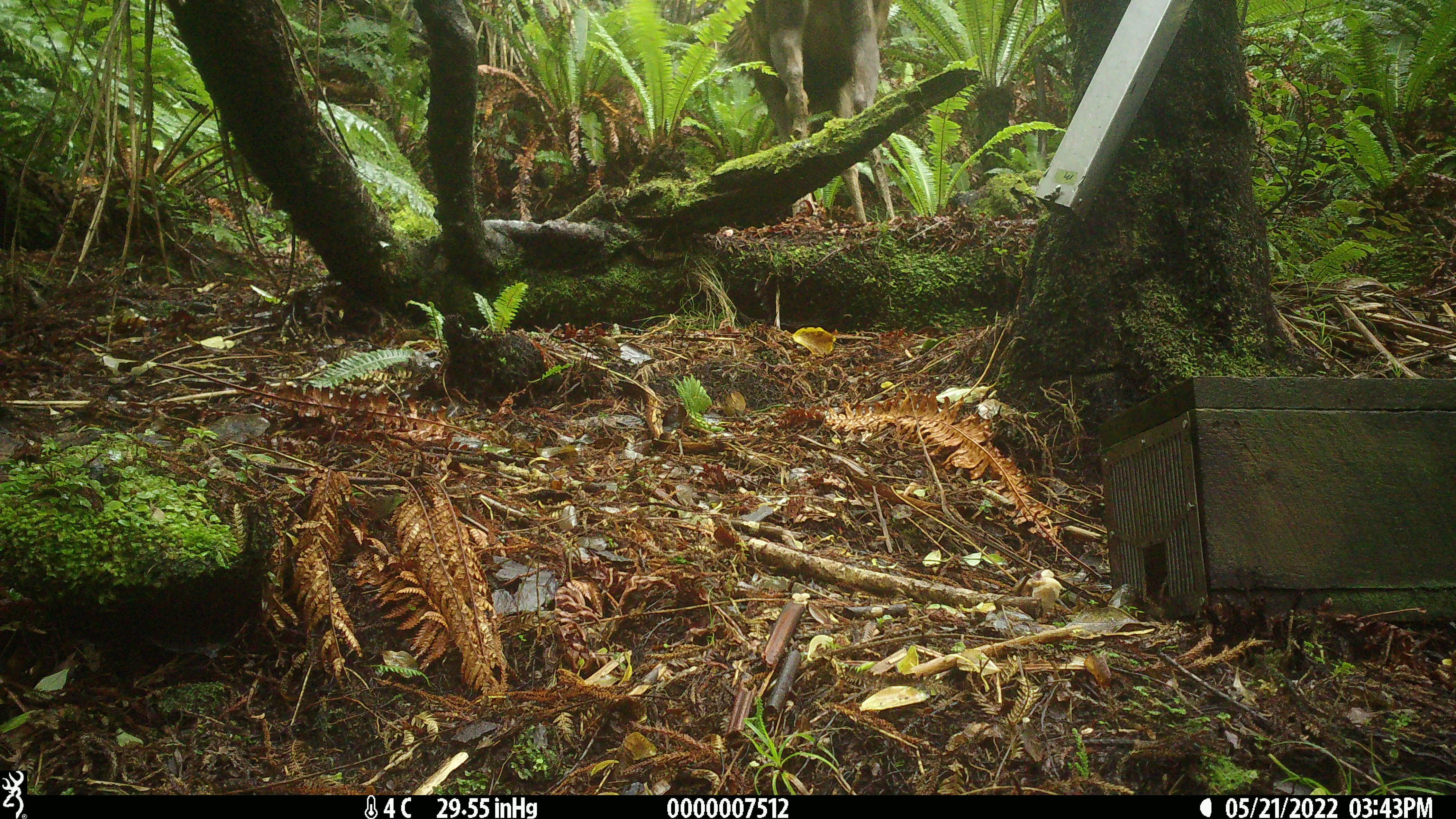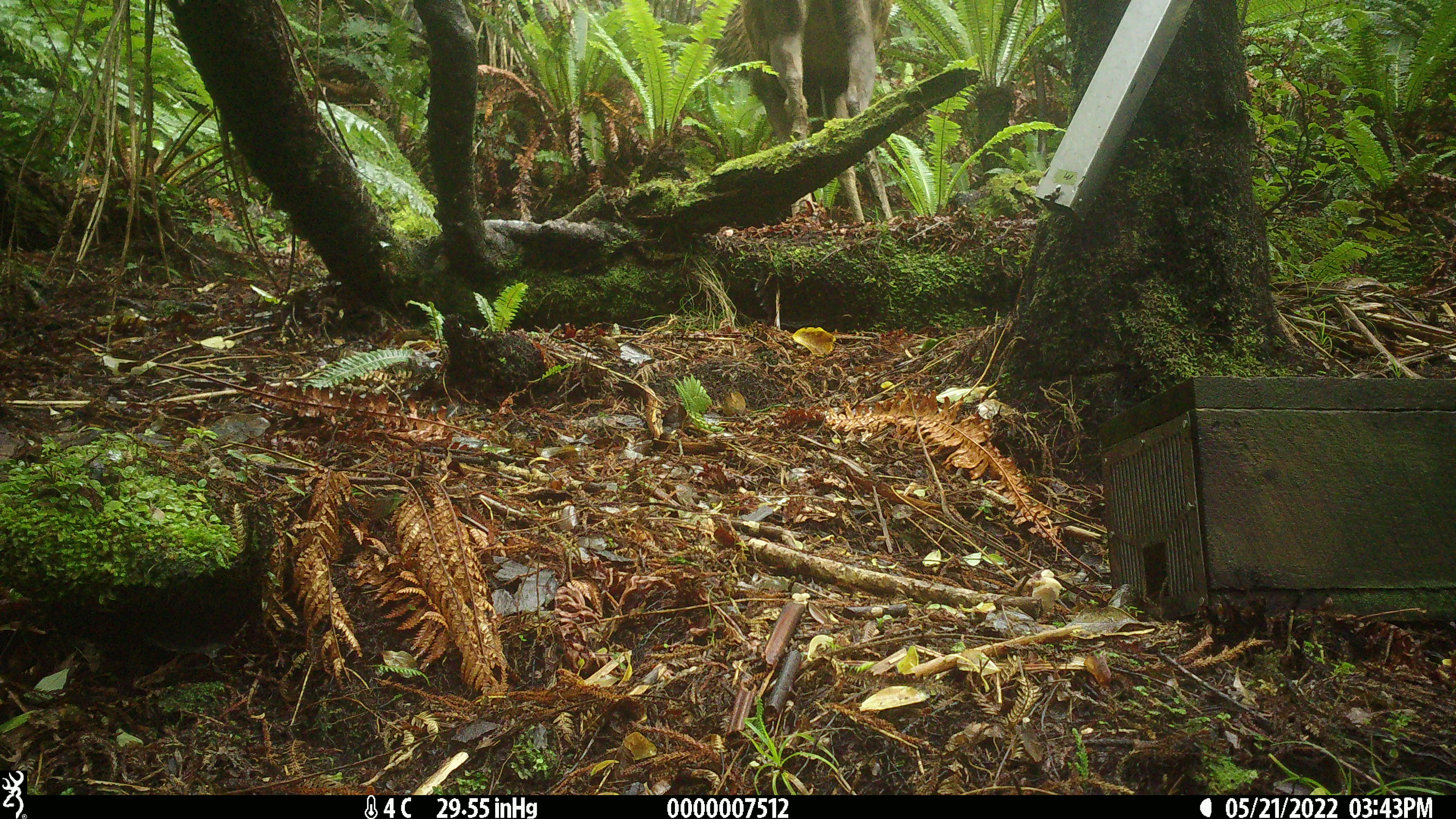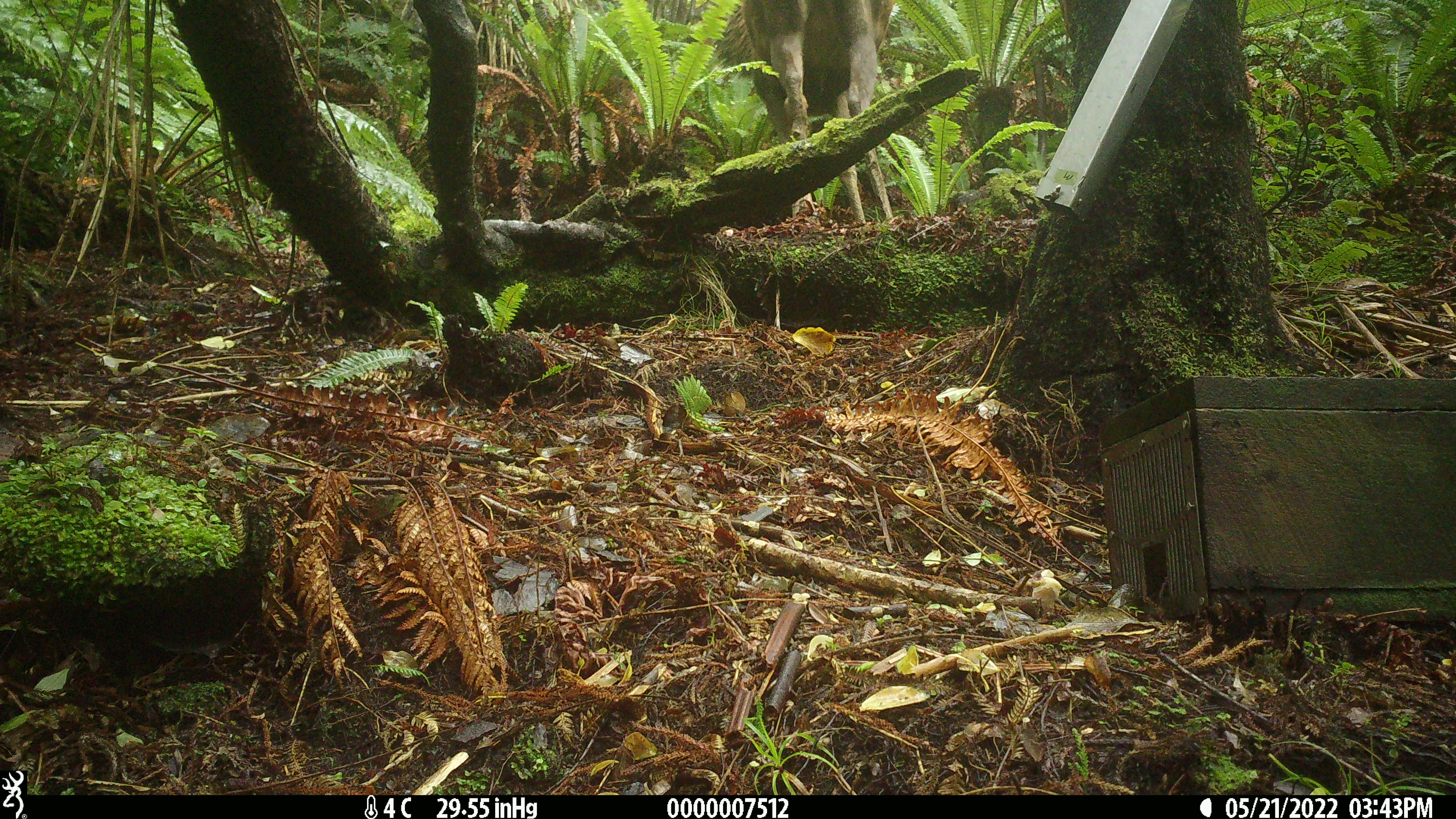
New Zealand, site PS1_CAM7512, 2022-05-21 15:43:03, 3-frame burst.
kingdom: Animalia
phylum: Chordata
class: Mammalia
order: Artiodactyla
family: Cervidae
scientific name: Cervidae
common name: deer